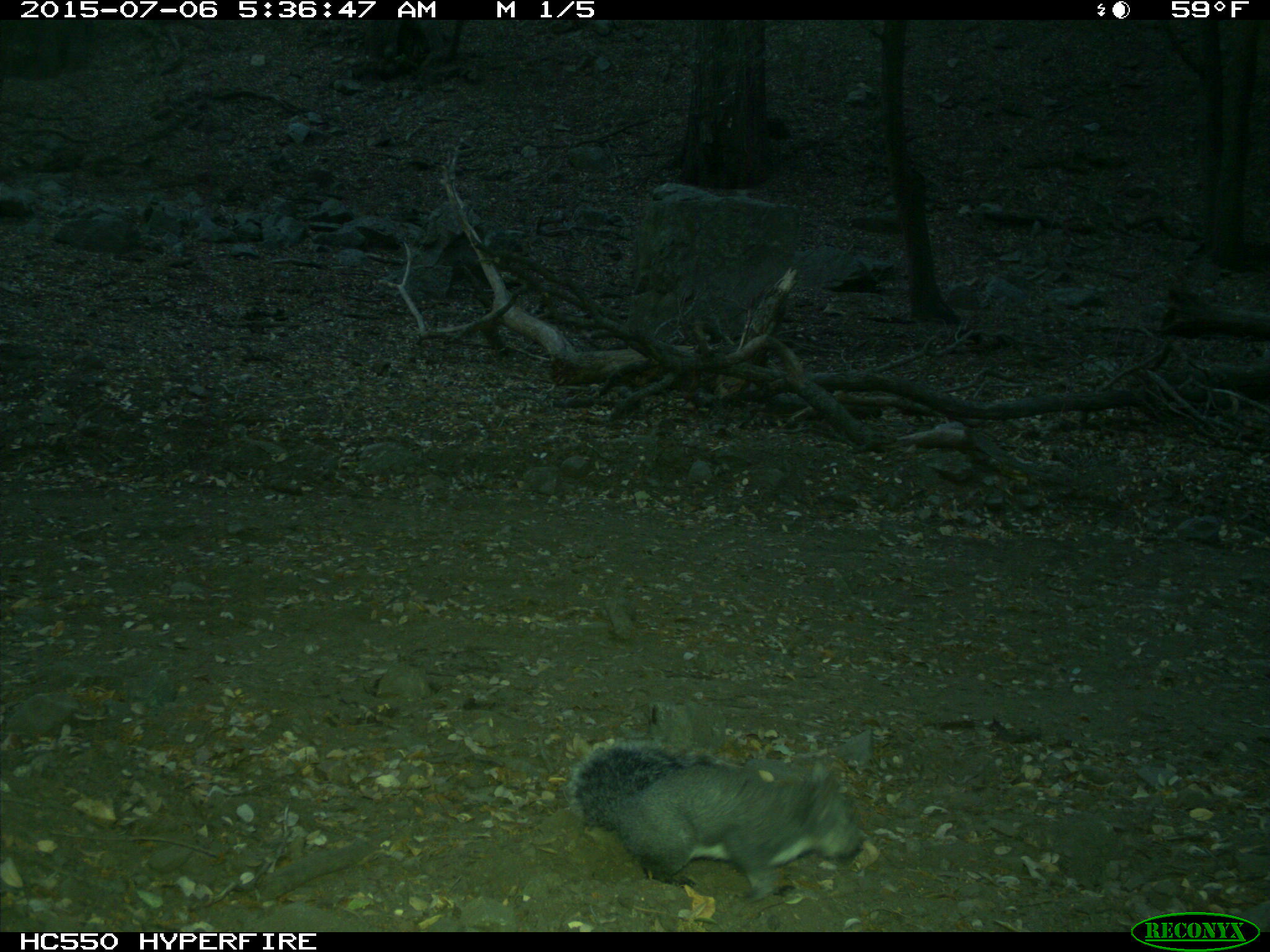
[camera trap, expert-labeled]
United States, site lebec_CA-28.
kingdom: Animalia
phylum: Chordata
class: Mammalia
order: Rodentia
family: Sciuridae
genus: Sciurus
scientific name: Sciurus carolinensis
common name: eastern gray squirrel